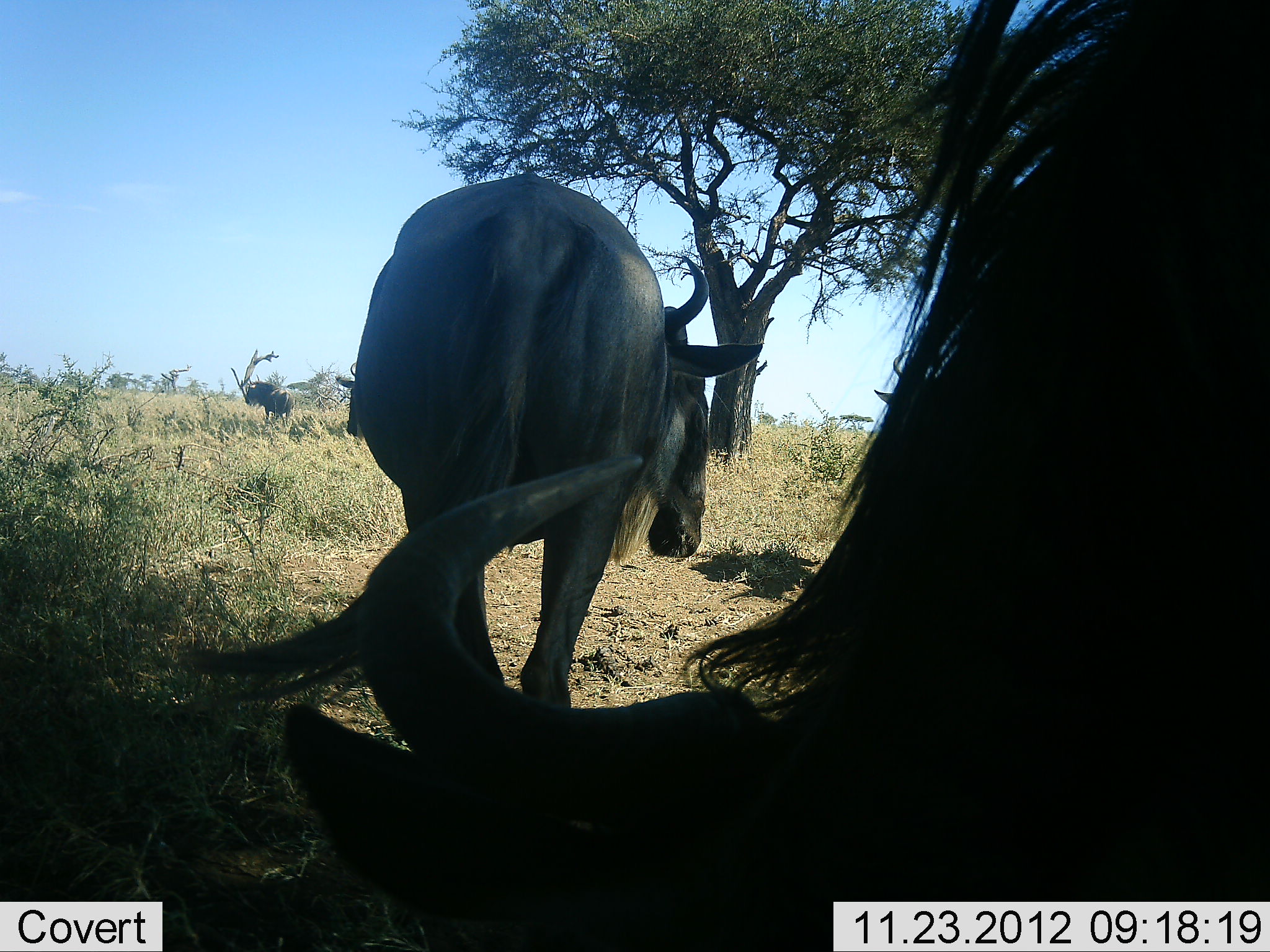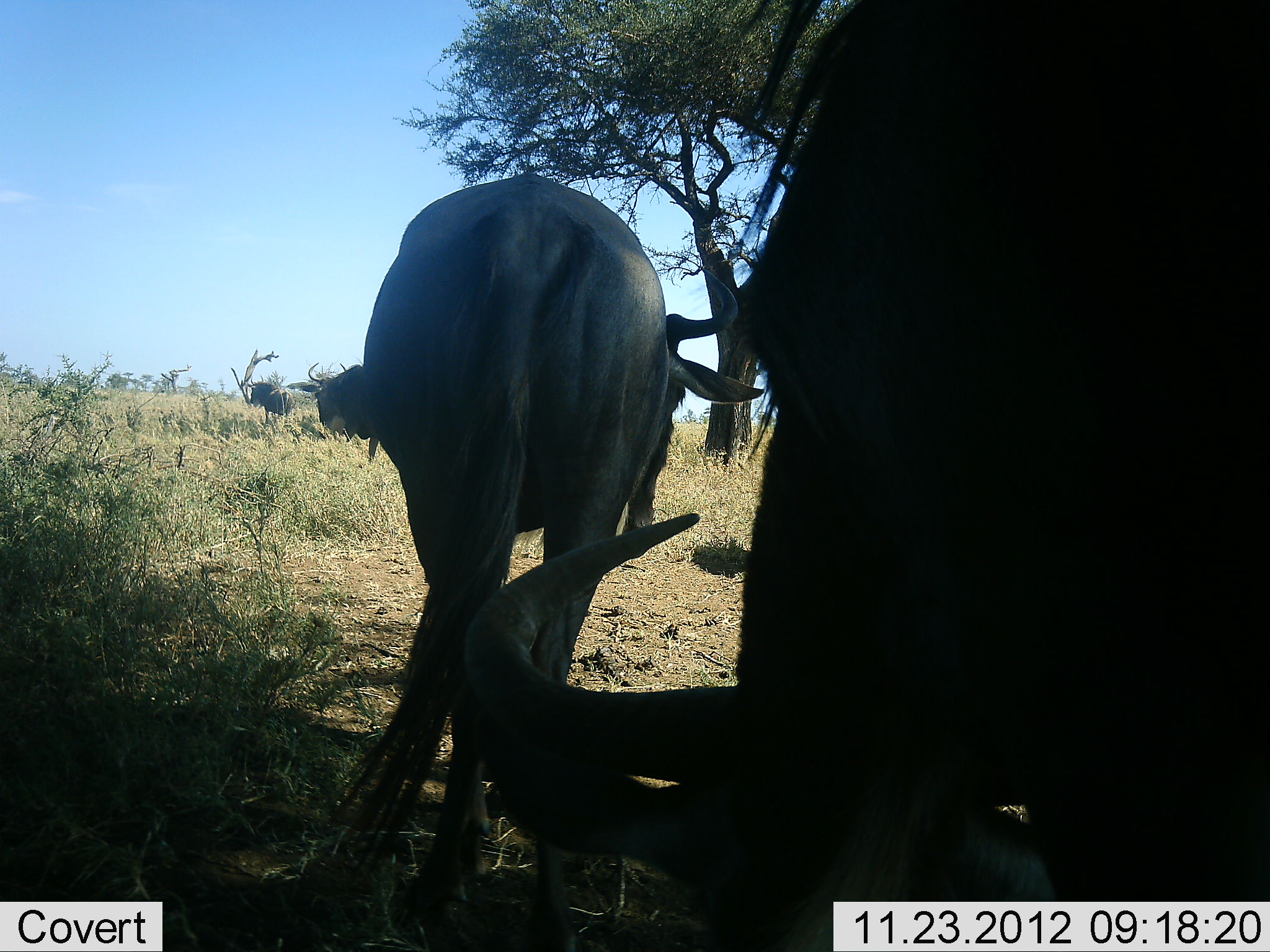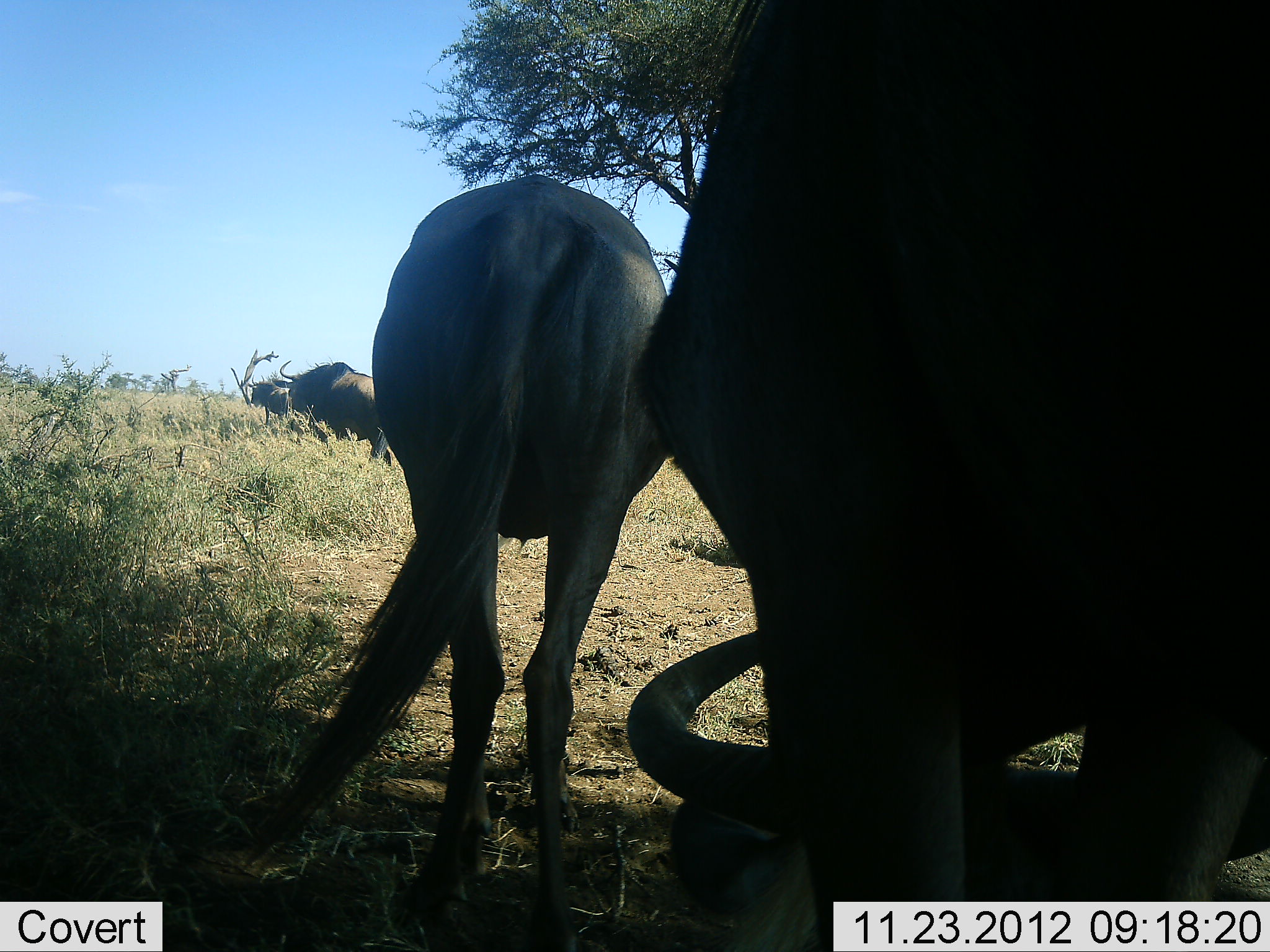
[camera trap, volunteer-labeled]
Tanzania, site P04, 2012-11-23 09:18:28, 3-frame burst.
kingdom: Animalia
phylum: Chordata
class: Mammalia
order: Artiodactyla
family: Bovidae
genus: Connochaetes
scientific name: Connochaetes taurinus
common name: blue wildebeest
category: wildebeest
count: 4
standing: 90%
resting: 0%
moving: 40%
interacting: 0%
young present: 0%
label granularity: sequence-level